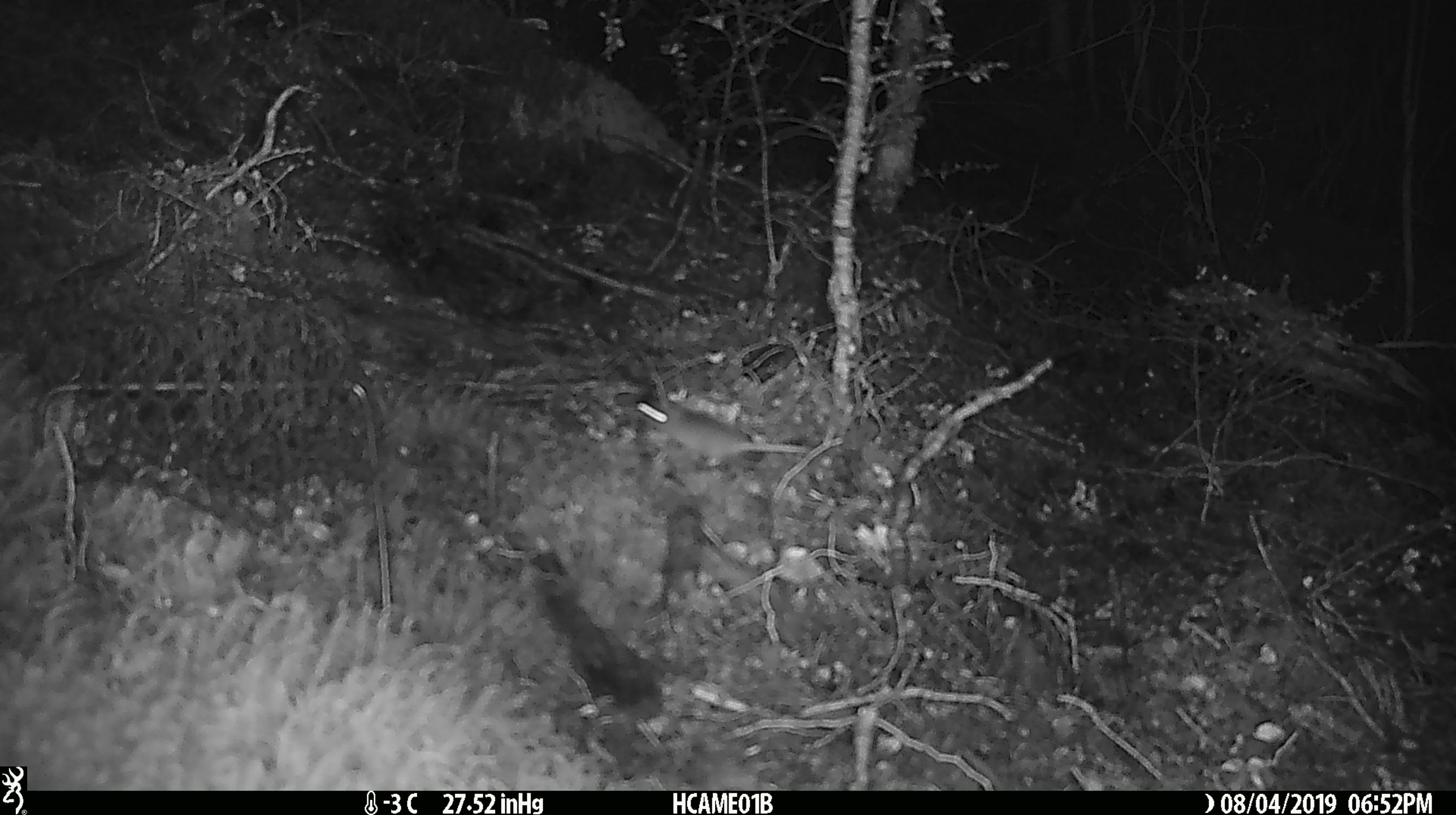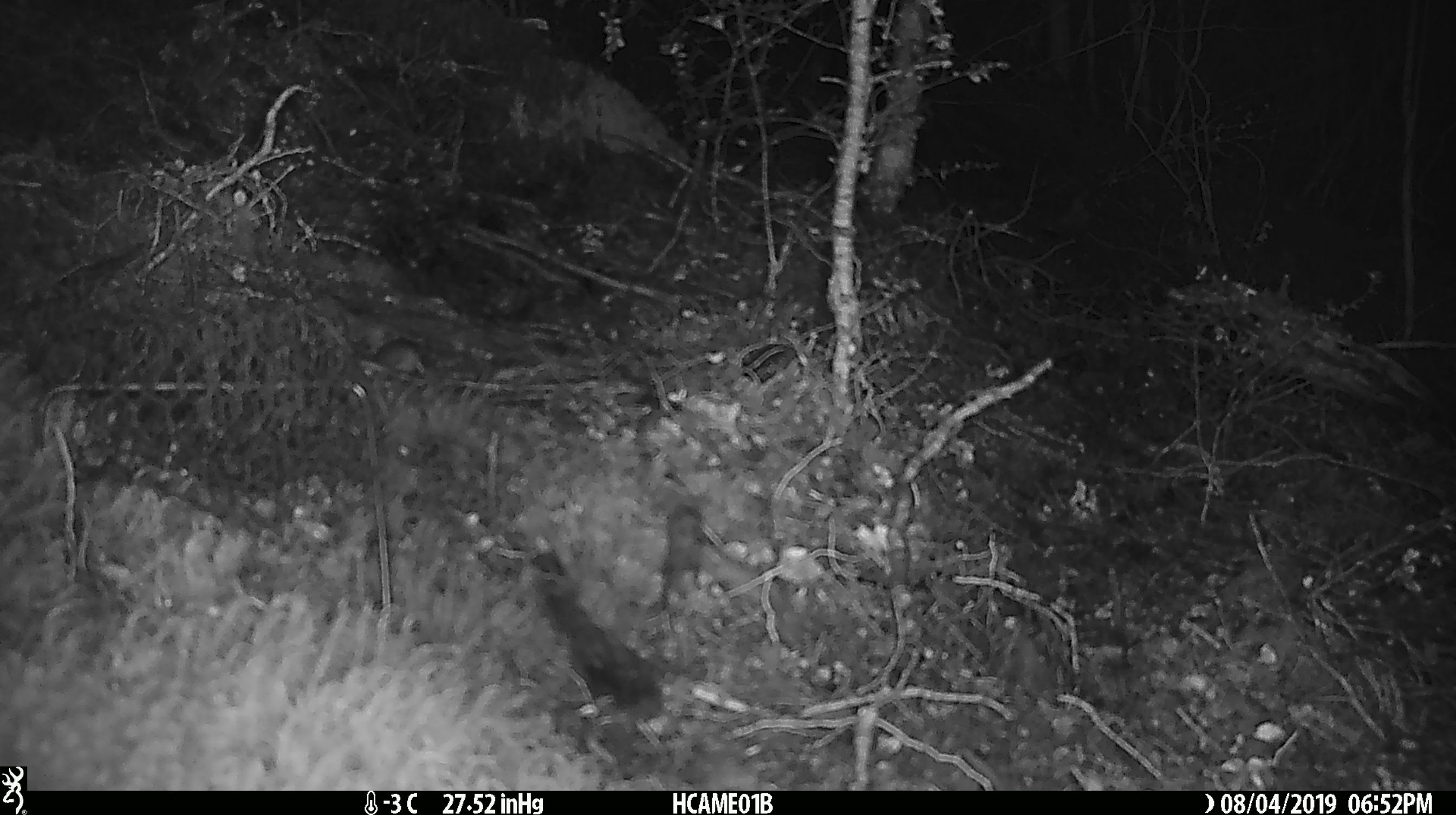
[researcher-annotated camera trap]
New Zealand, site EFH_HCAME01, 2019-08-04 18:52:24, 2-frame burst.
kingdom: Animalia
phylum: Chordata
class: Mammalia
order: Rodentia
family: Muridae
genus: Mus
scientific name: Mus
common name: mouse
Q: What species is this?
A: Mouse (Mus).